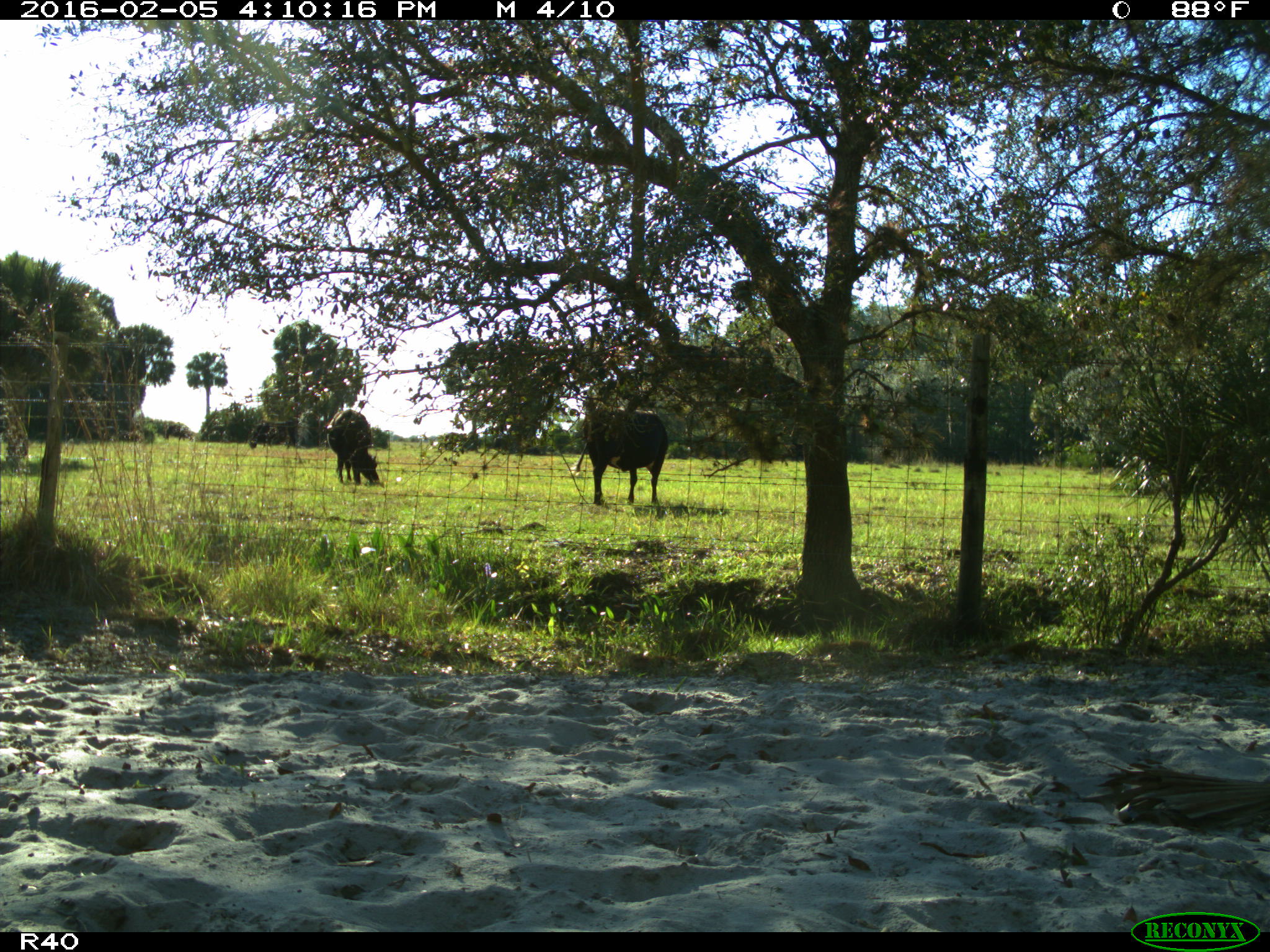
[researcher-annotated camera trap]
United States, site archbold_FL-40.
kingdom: Animalia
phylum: Chordata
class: Mammalia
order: Artiodactyla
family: Bovidae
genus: Bos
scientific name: Bos taurus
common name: domestic cow